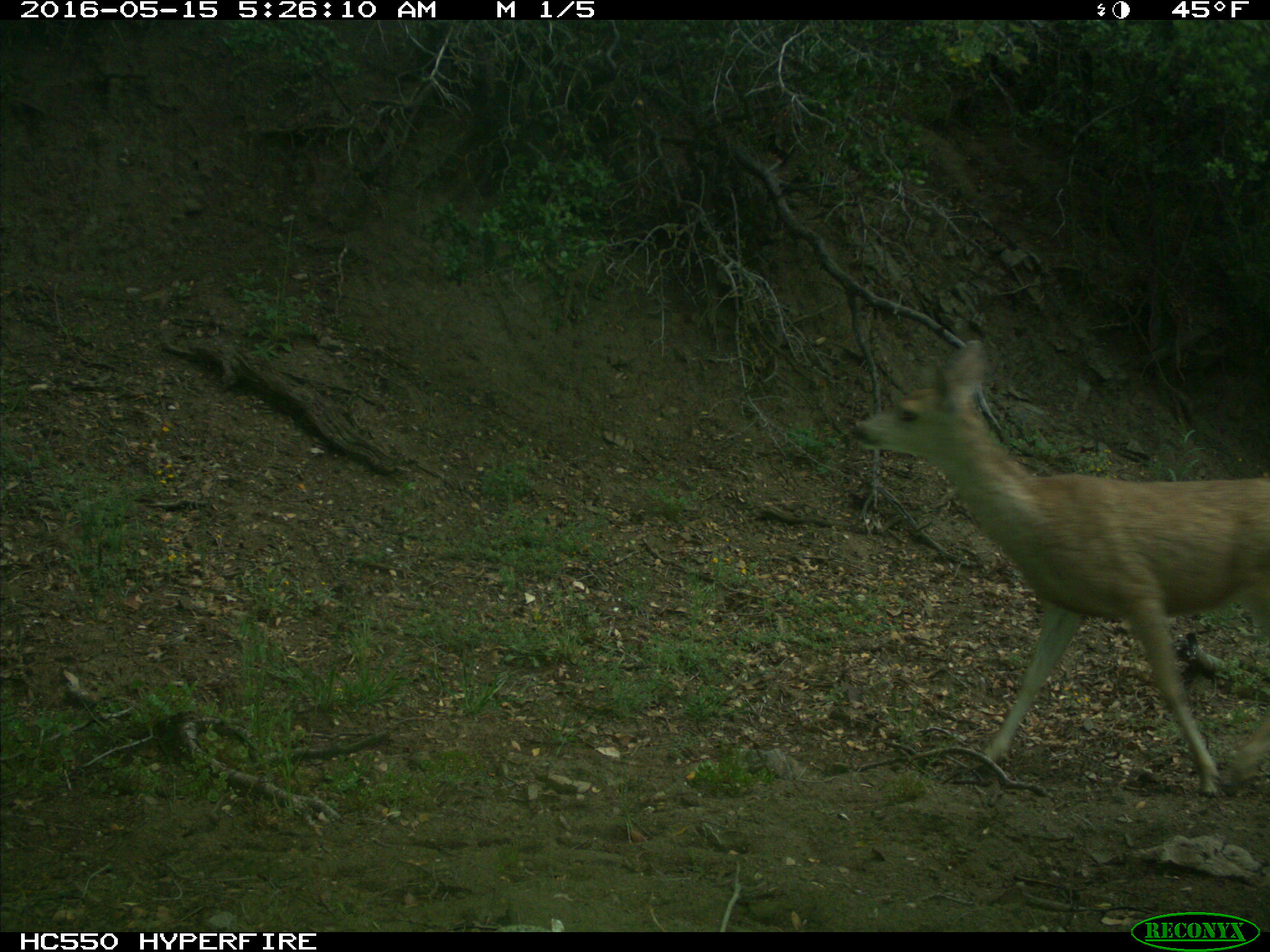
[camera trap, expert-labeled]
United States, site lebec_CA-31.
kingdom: Animalia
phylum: Chordata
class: Mammalia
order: Artiodactyla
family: Cervidae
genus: Odocoileus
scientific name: Odocoileus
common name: deer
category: unidentified deer